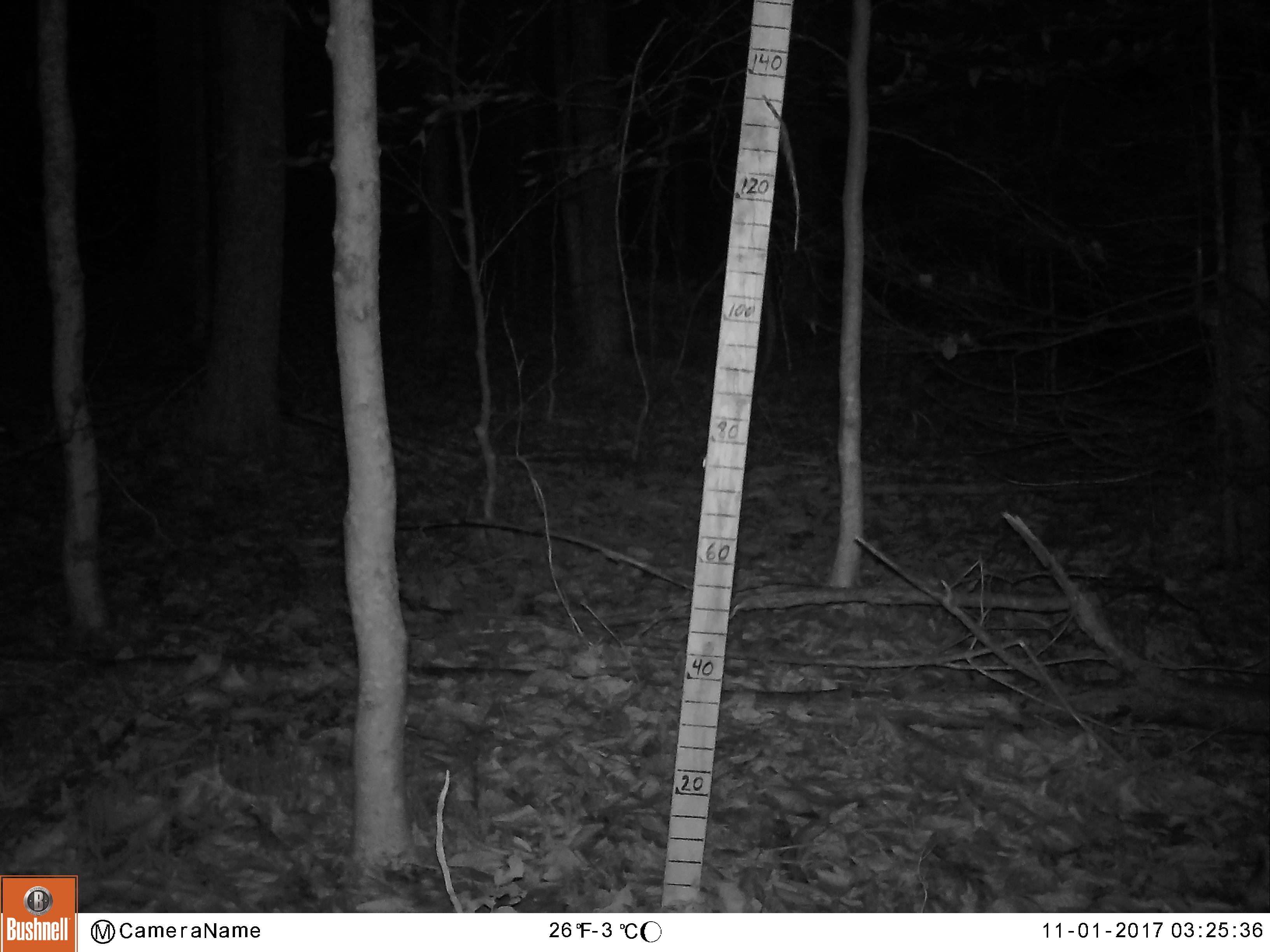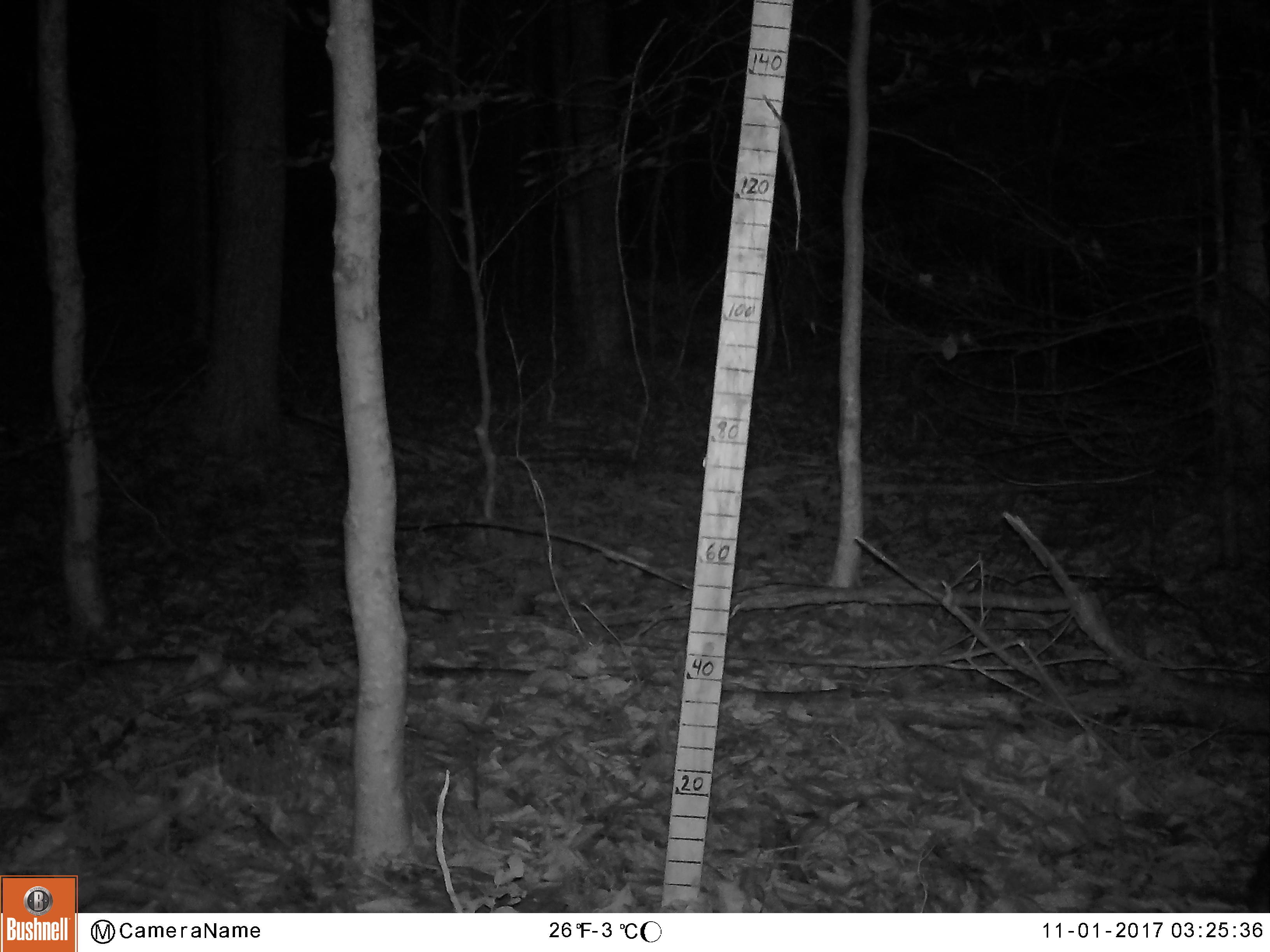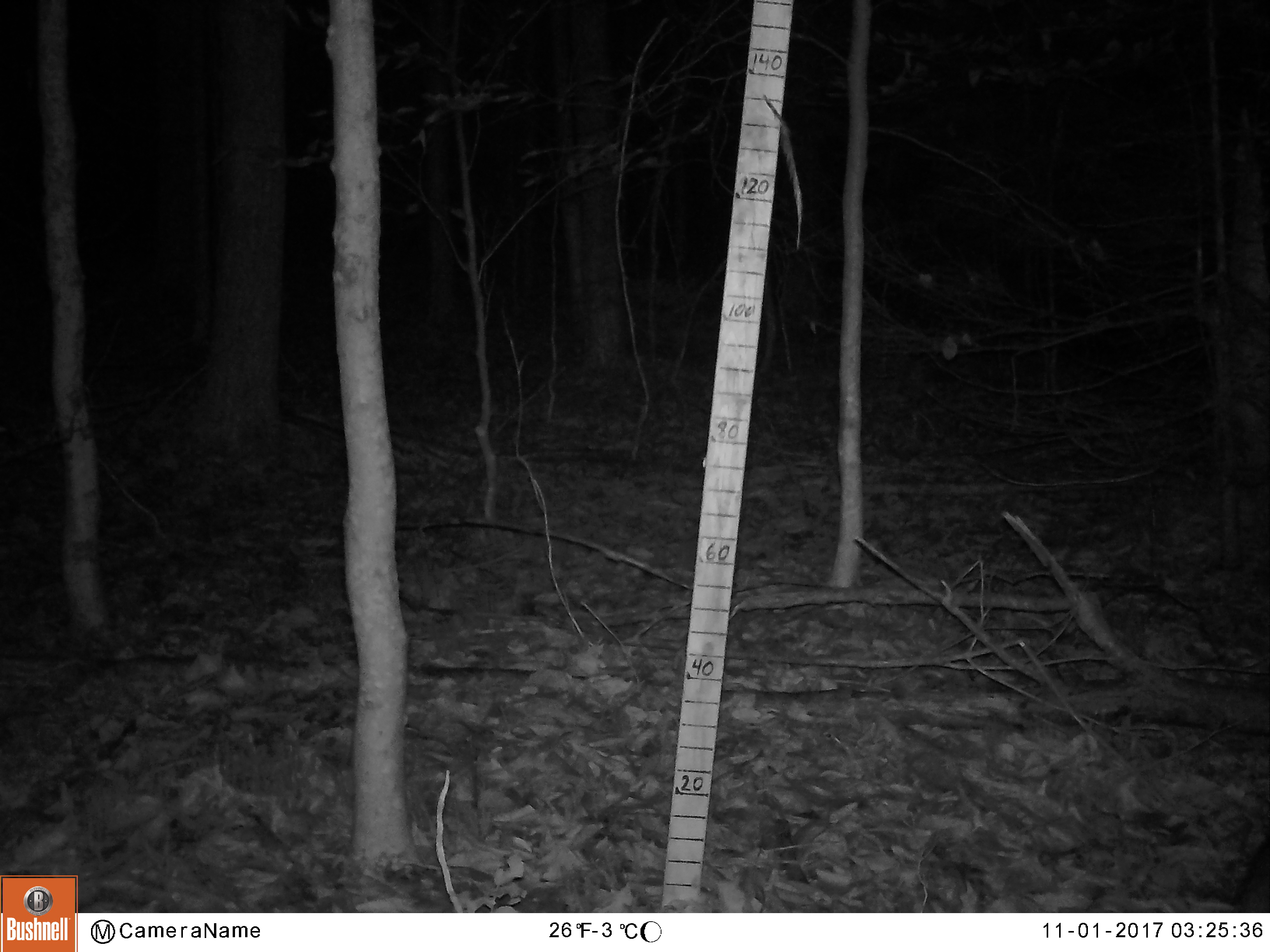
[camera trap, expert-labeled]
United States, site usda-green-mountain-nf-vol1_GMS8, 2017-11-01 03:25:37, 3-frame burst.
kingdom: Animalia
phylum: Chordata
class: Mammalia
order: Carnivora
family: Procyonidae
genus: Procyon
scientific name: Procyon lotor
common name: raccoon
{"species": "raccoon (Procyon lotor)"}